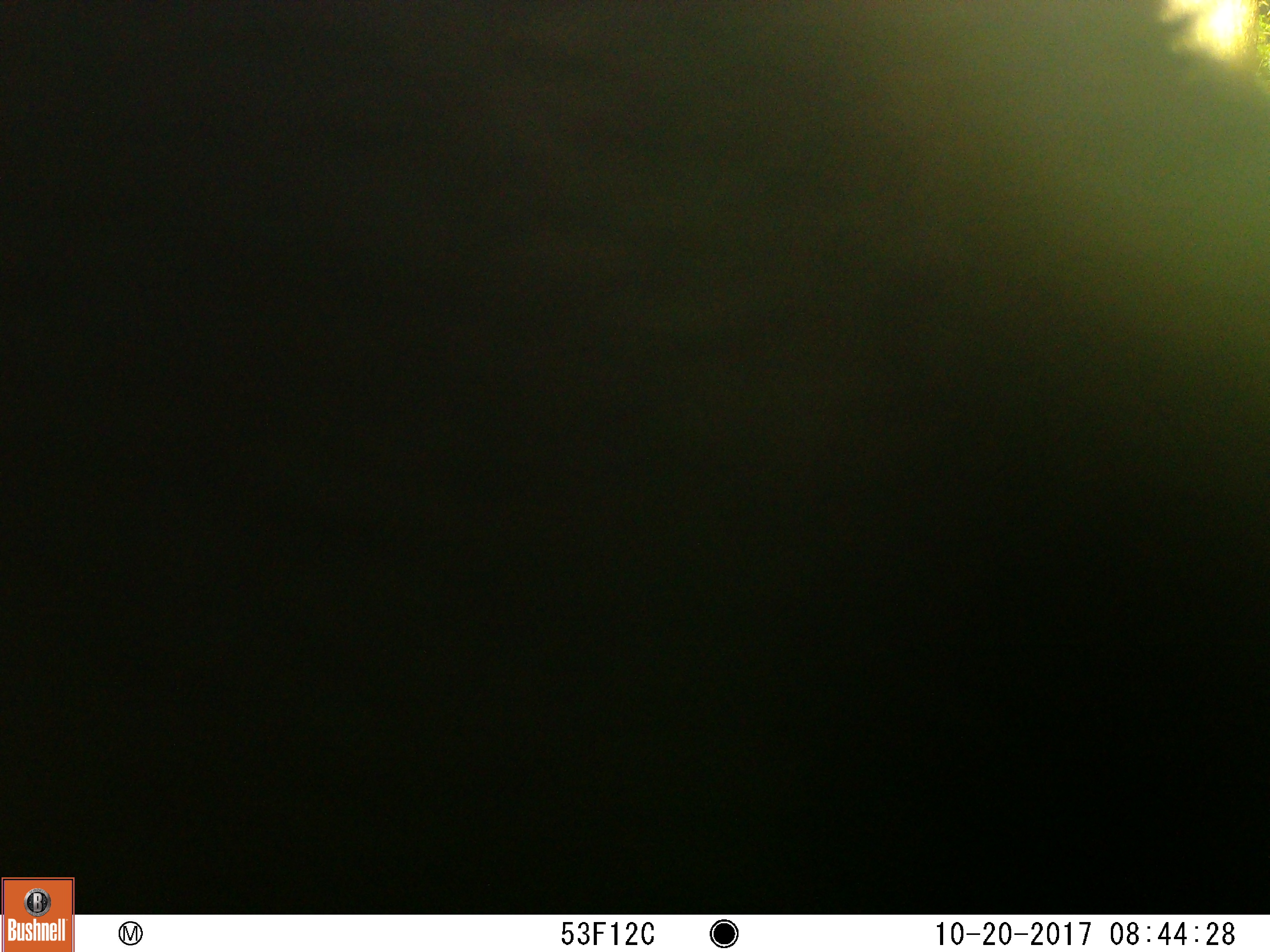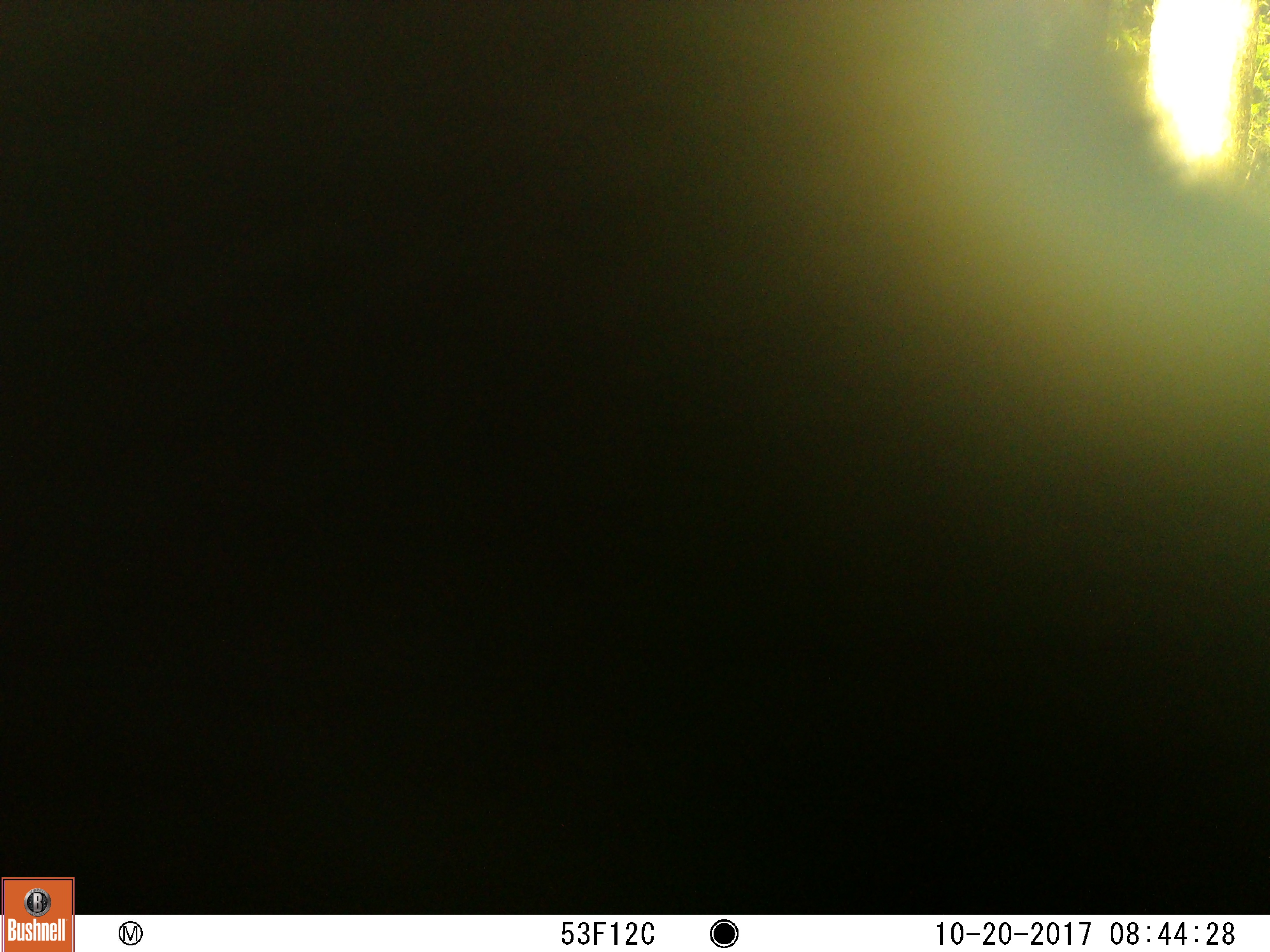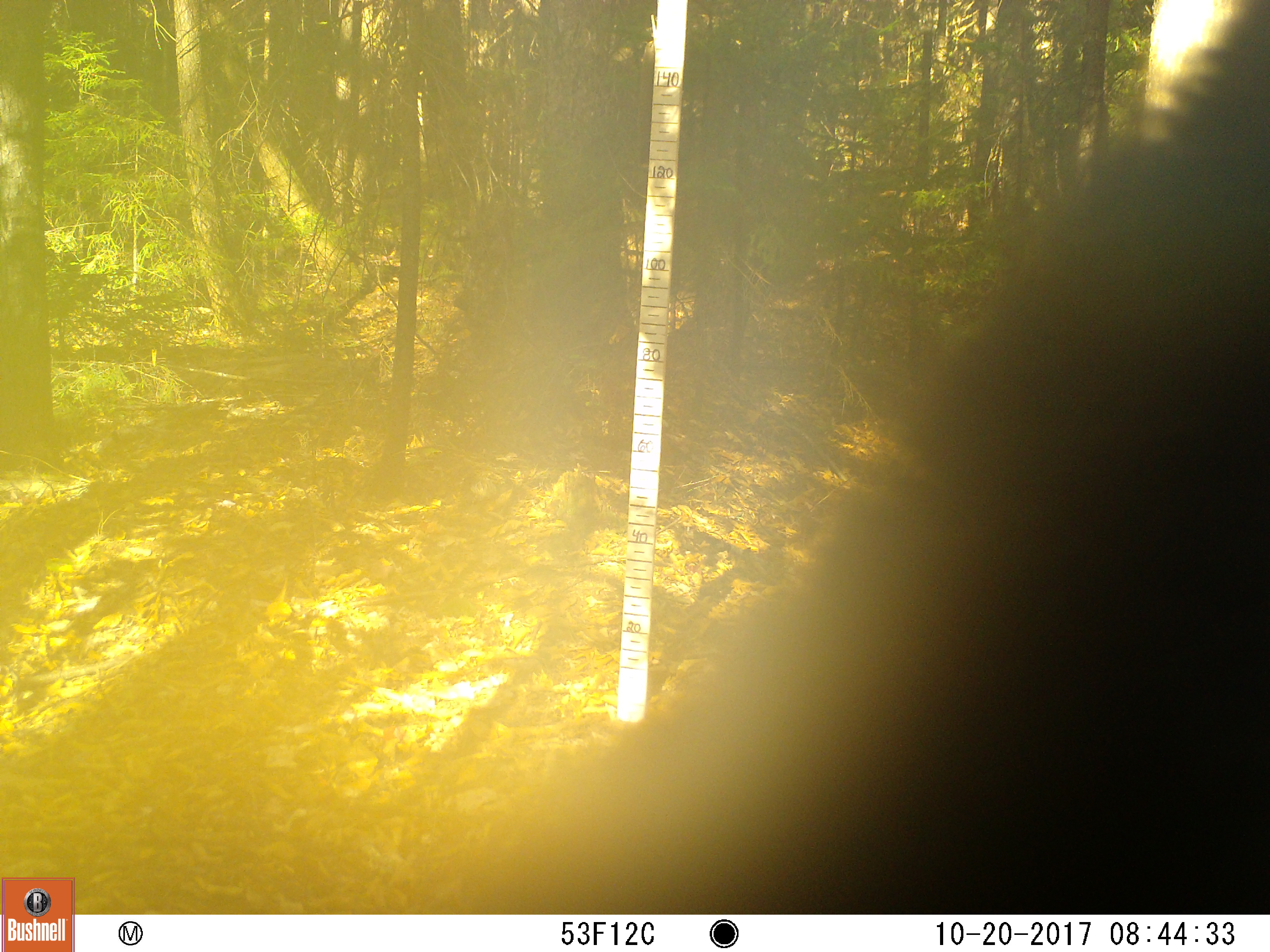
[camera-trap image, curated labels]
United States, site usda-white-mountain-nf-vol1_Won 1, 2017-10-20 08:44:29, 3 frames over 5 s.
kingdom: Animalia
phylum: Chordata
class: Mammalia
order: Carnivora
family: Ursidae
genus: Ursus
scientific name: Ursus americanus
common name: black bear